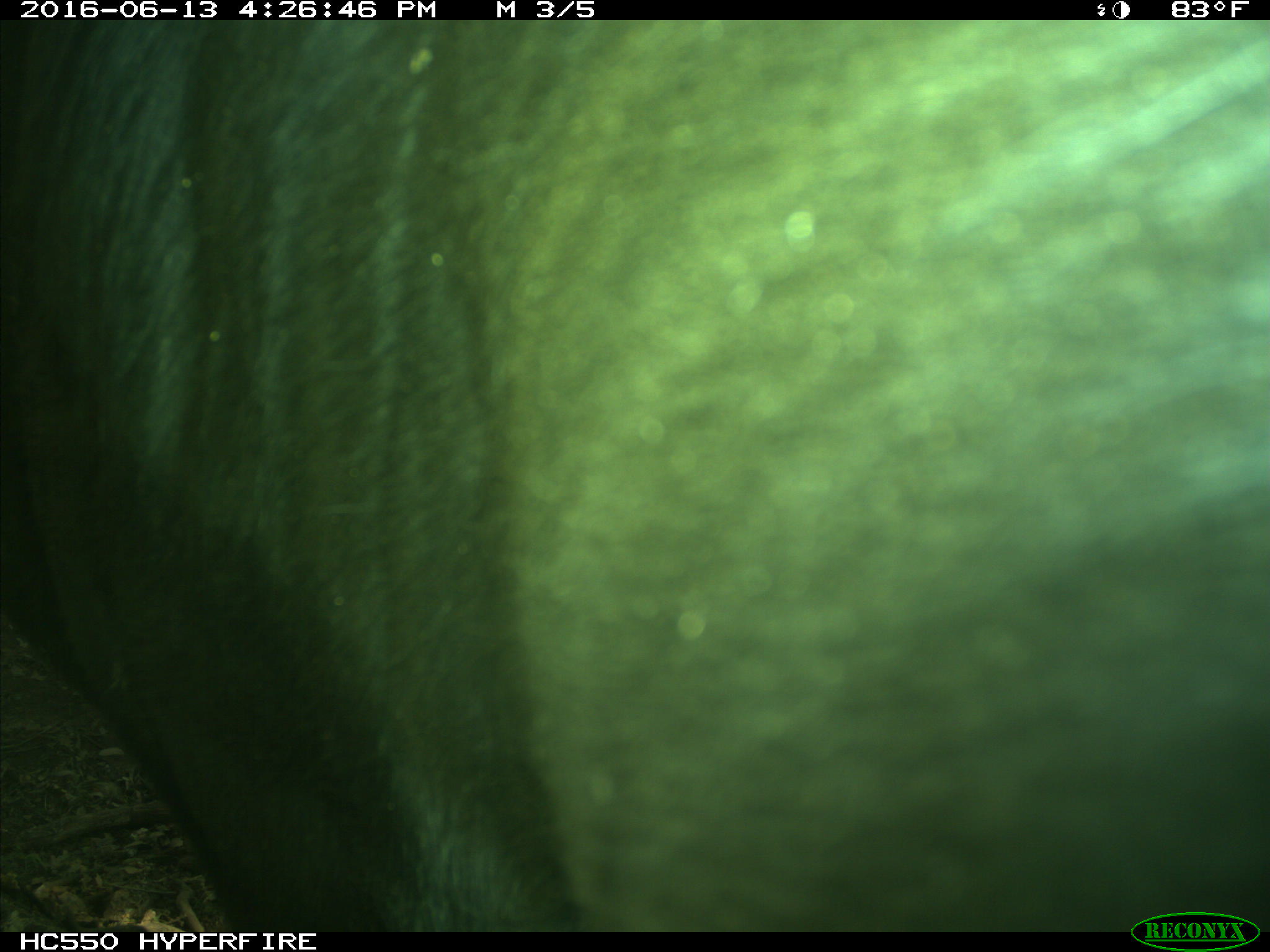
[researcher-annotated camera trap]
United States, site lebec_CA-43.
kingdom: Animalia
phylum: Chordata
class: Mammalia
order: Artiodactyla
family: Bovidae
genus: Bos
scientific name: Bos taurus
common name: domestic cow